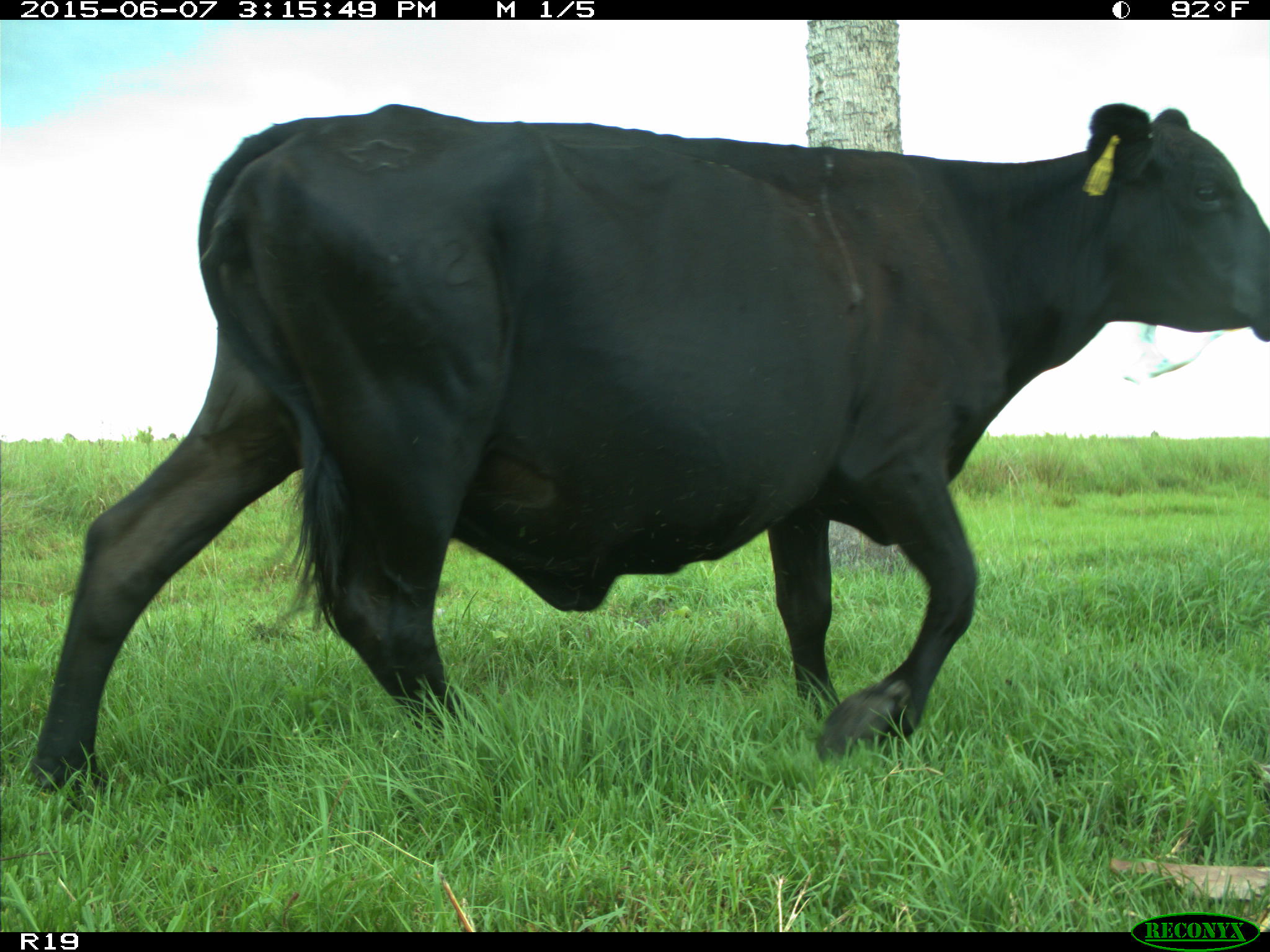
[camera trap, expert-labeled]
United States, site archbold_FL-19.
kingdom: Animalia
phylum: Chordata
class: Mammalia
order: Artiodactyla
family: Bovidae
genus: Bos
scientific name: Bos taurus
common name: domestic cow